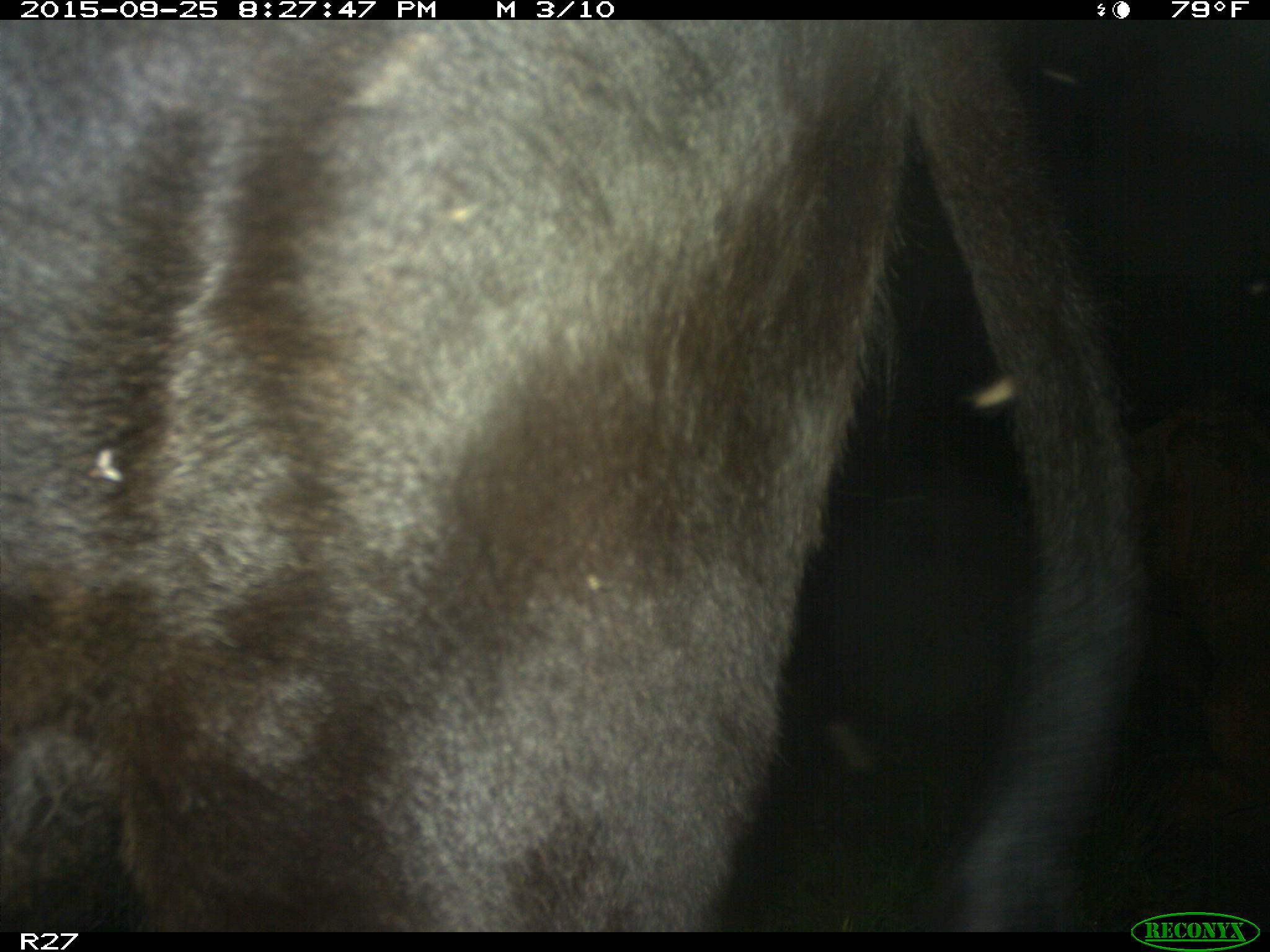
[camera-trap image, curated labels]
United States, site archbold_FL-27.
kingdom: Animalia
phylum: Chordata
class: Mammalia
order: Artiodactyla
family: Bovidae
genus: Bos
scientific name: Bos taurus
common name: domestic cow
Bos taurus (domestic cow).